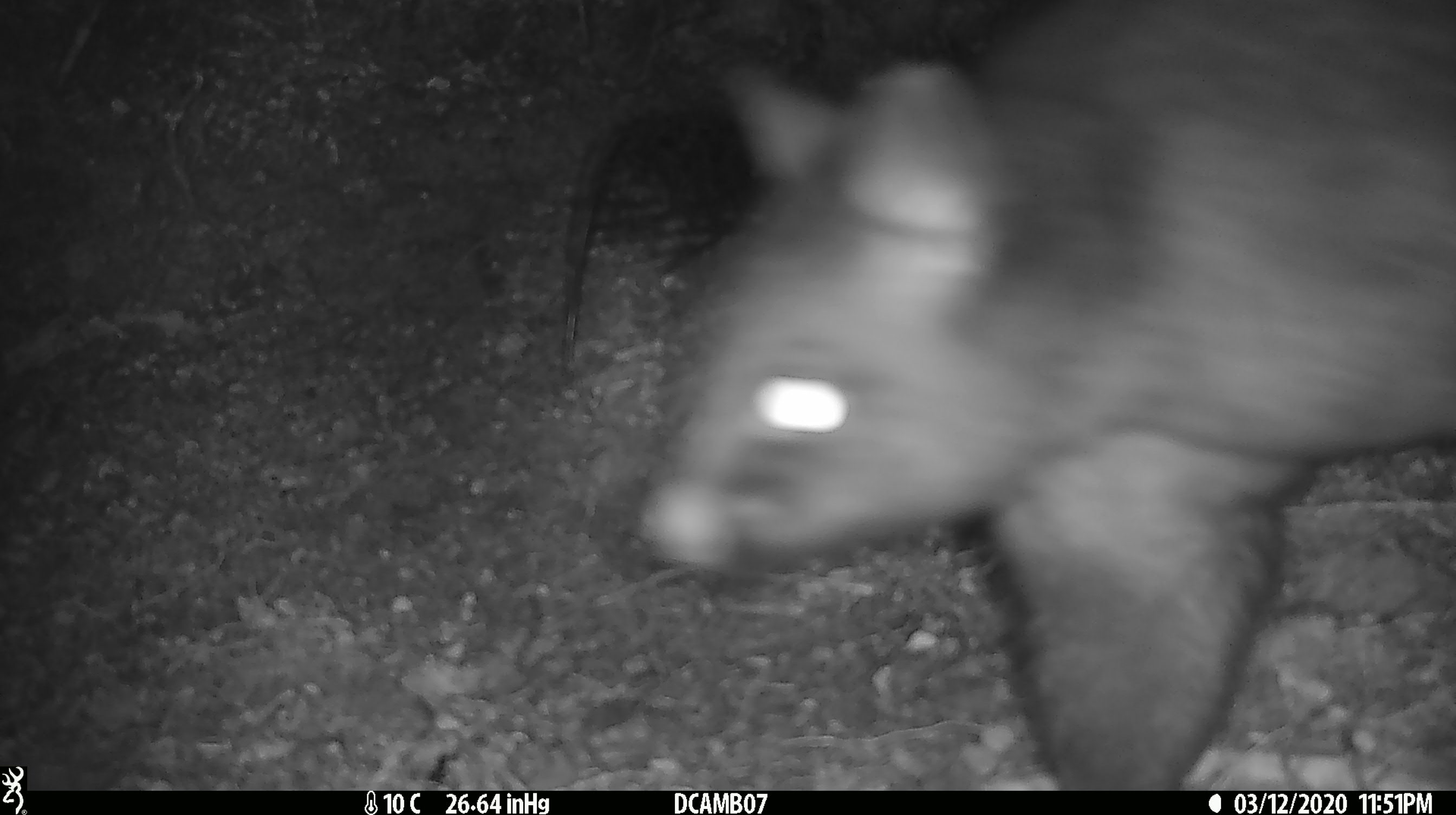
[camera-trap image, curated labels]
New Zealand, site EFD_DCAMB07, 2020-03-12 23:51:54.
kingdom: Animalia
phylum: Chordata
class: Mammalia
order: Diprotodontia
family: Phalangeridae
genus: Trichosurus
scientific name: Trichosurus vulpecula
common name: common brushtail possum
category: possum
Possum (common brushtail possum) (Trichosurus vulpecula).